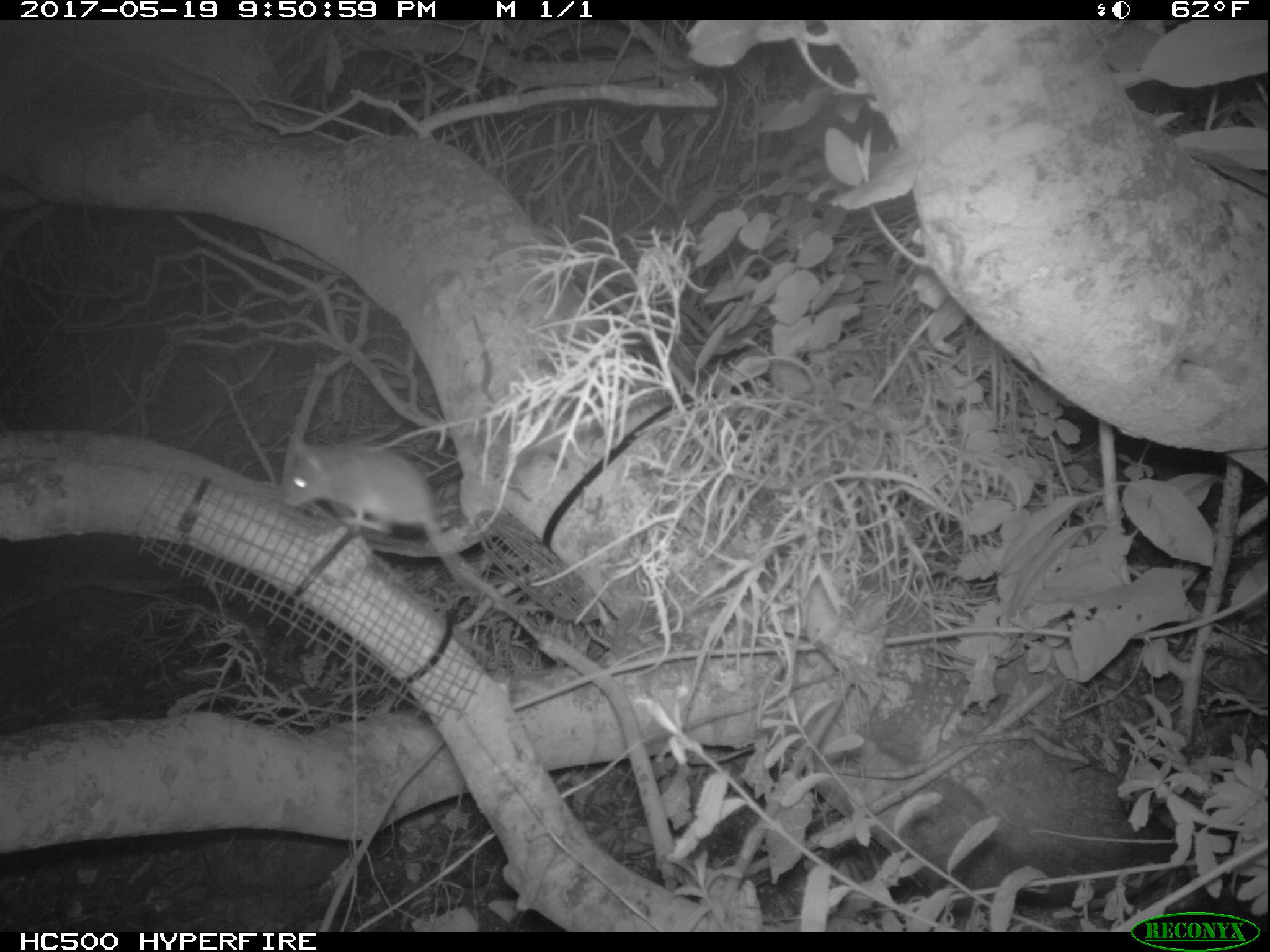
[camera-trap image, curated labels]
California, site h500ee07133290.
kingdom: Animalia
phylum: Chordata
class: Mammalia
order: Rodentia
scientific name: Rodentia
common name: rodent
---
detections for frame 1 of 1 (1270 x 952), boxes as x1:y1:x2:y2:
rodent: 280:436:472:599